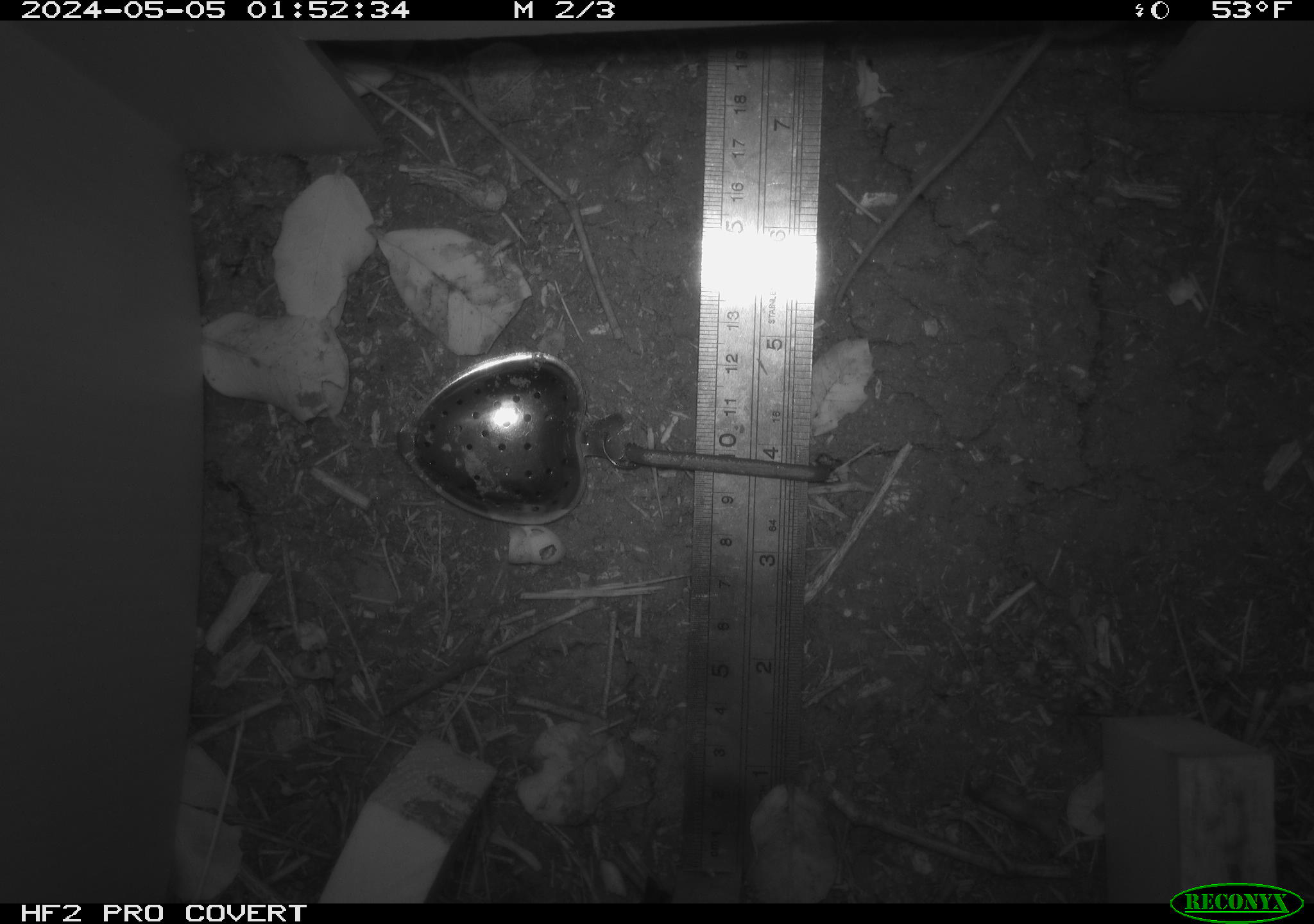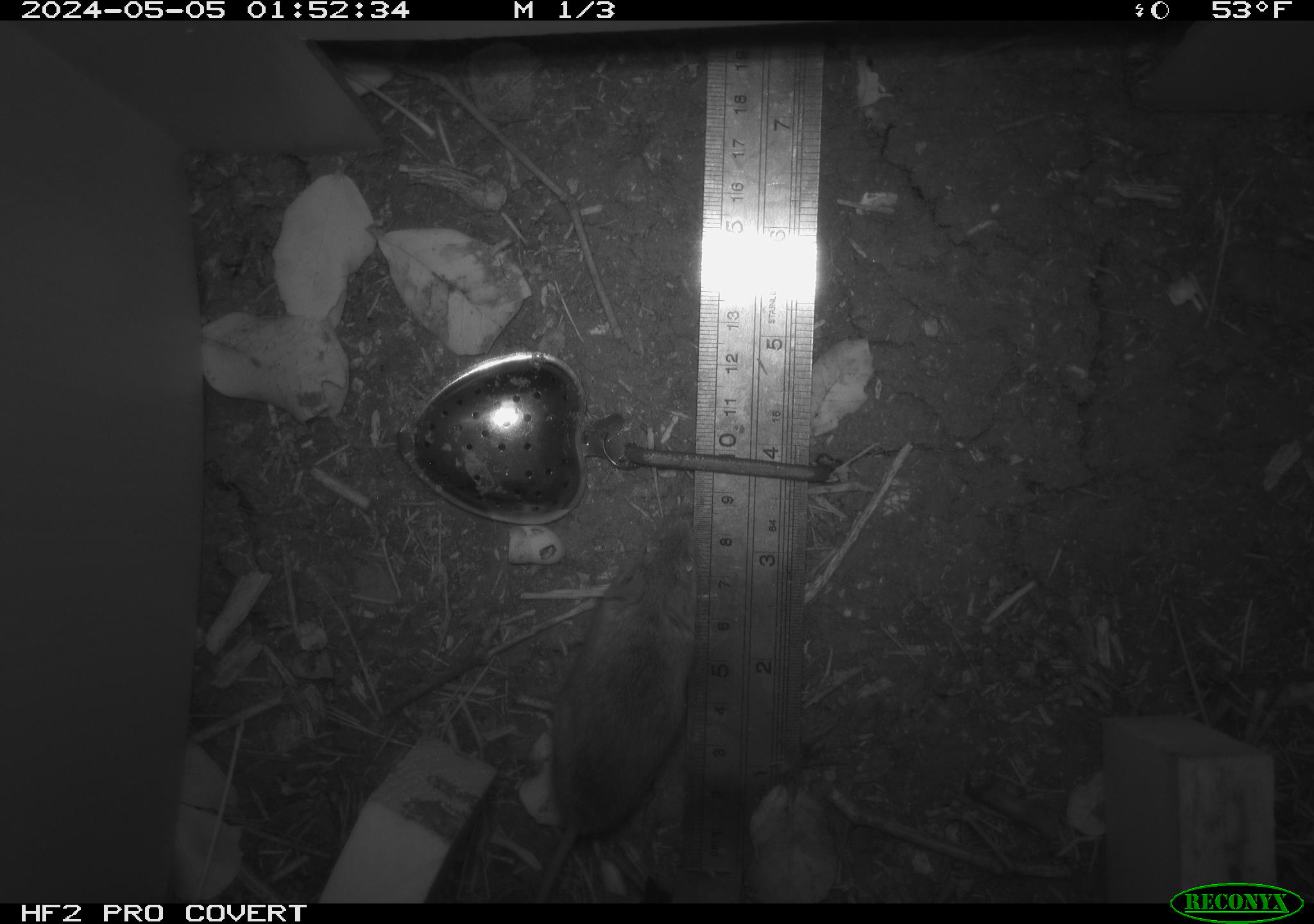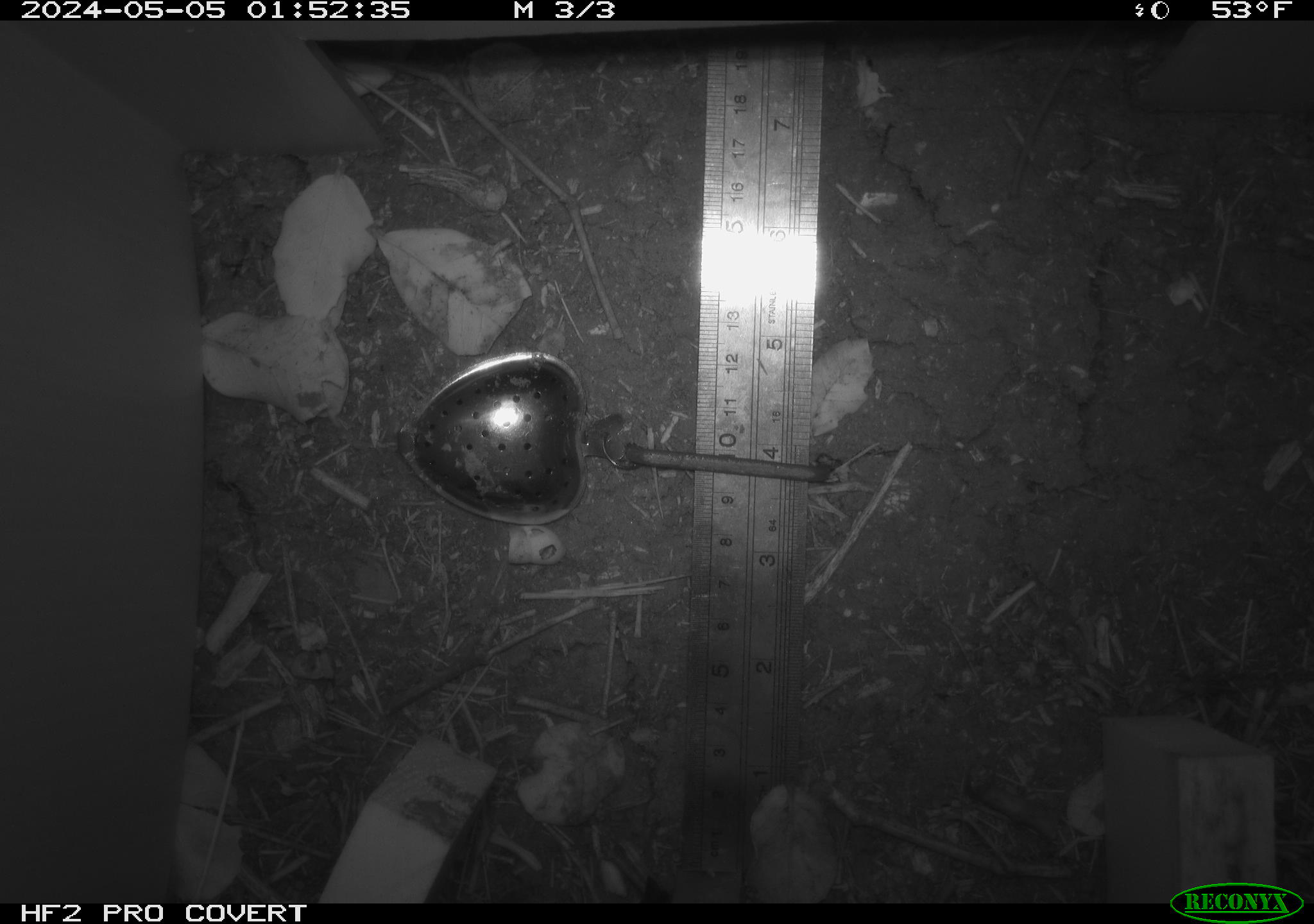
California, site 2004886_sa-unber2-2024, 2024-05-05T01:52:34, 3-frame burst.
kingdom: Animalia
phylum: Chordata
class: Mammalia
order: Rodentia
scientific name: Rodentia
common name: mouse species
Mouse species (Rodentia).